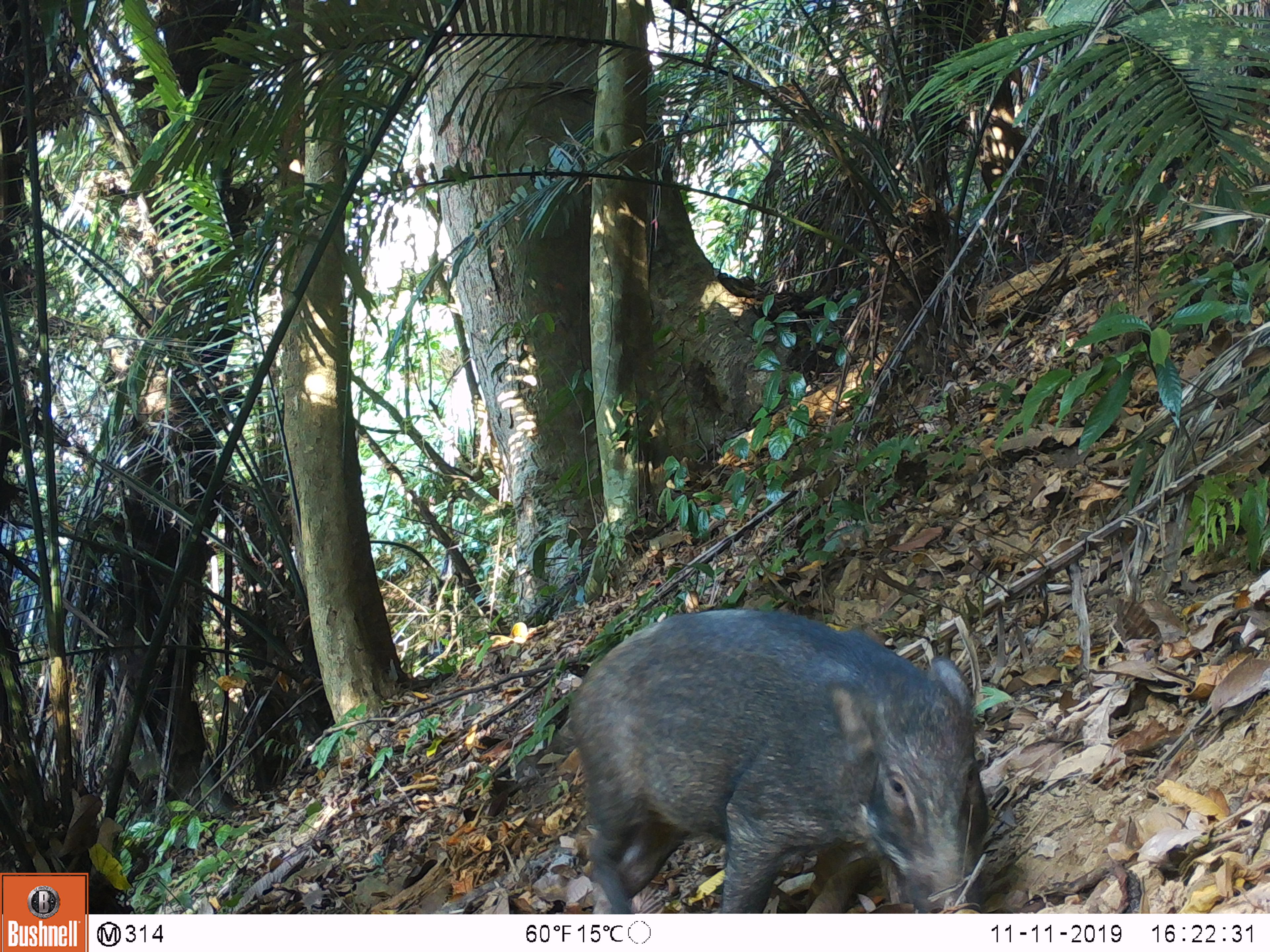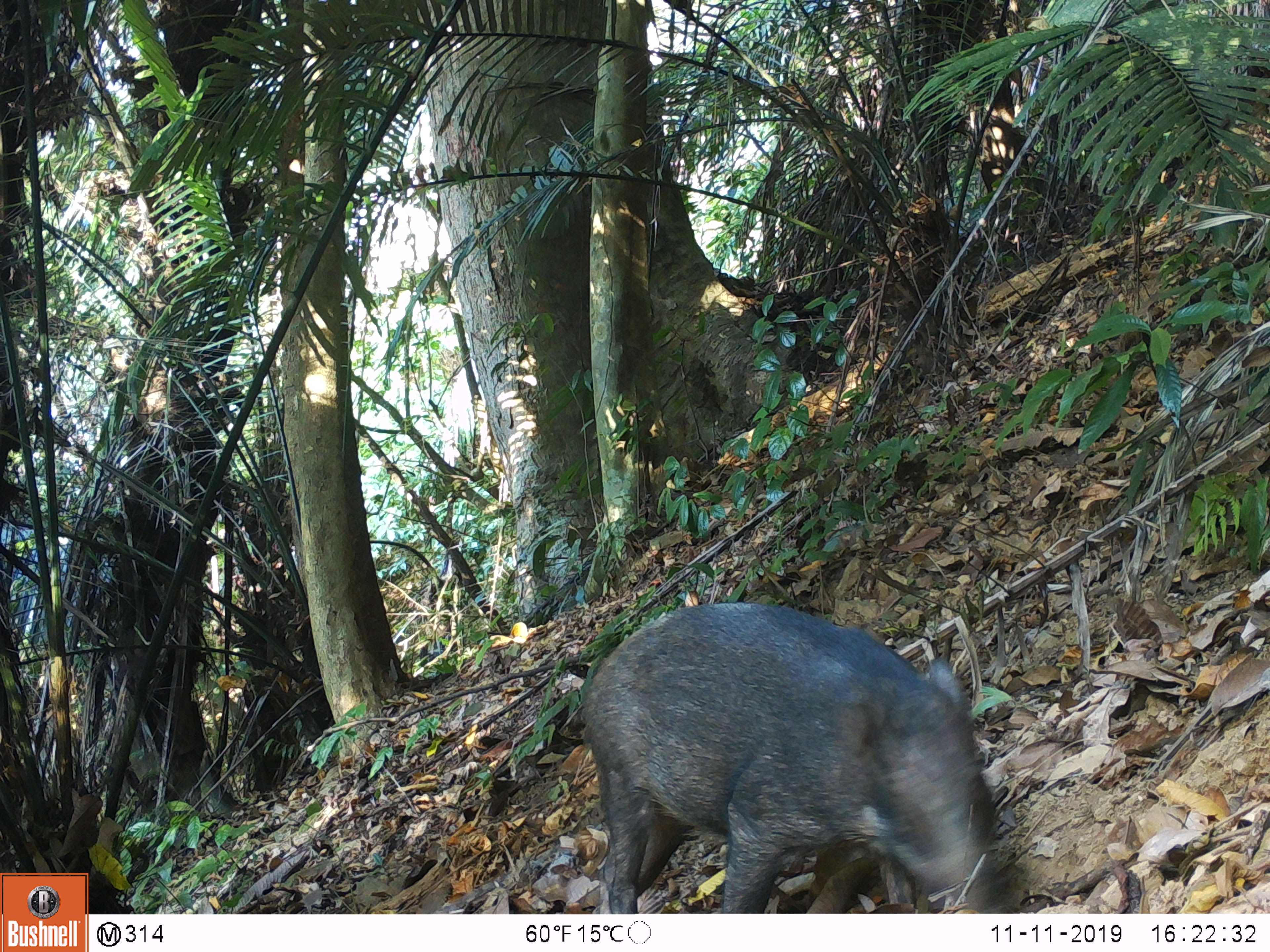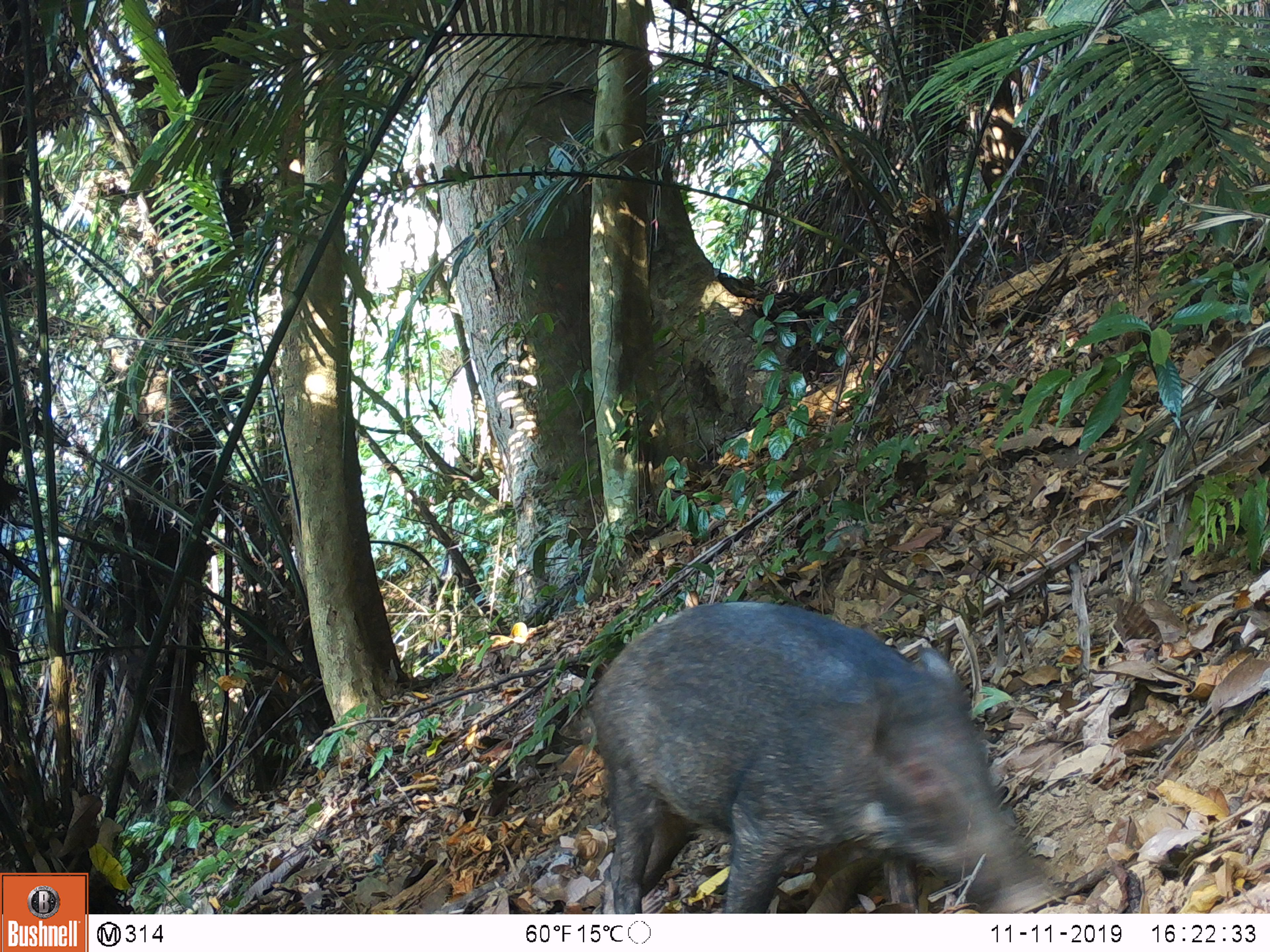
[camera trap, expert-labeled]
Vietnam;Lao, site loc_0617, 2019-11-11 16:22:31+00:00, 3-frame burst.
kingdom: Animalia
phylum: Chordata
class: Mammalia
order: Artiodactyla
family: Suidae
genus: Sus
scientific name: Sus scrofa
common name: eurasian wild pig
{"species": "eurasian wild pig (Sus scrofa)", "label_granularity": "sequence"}